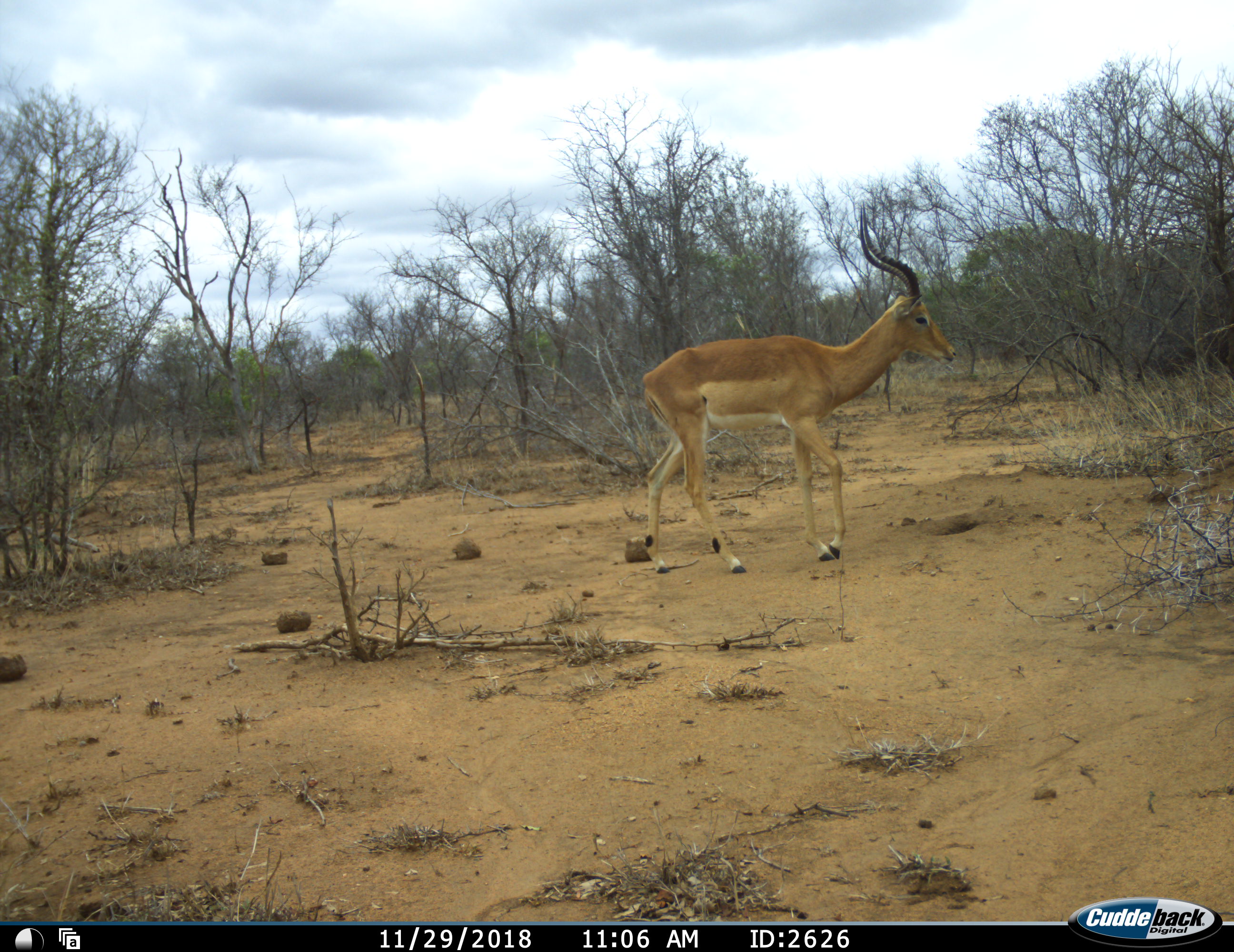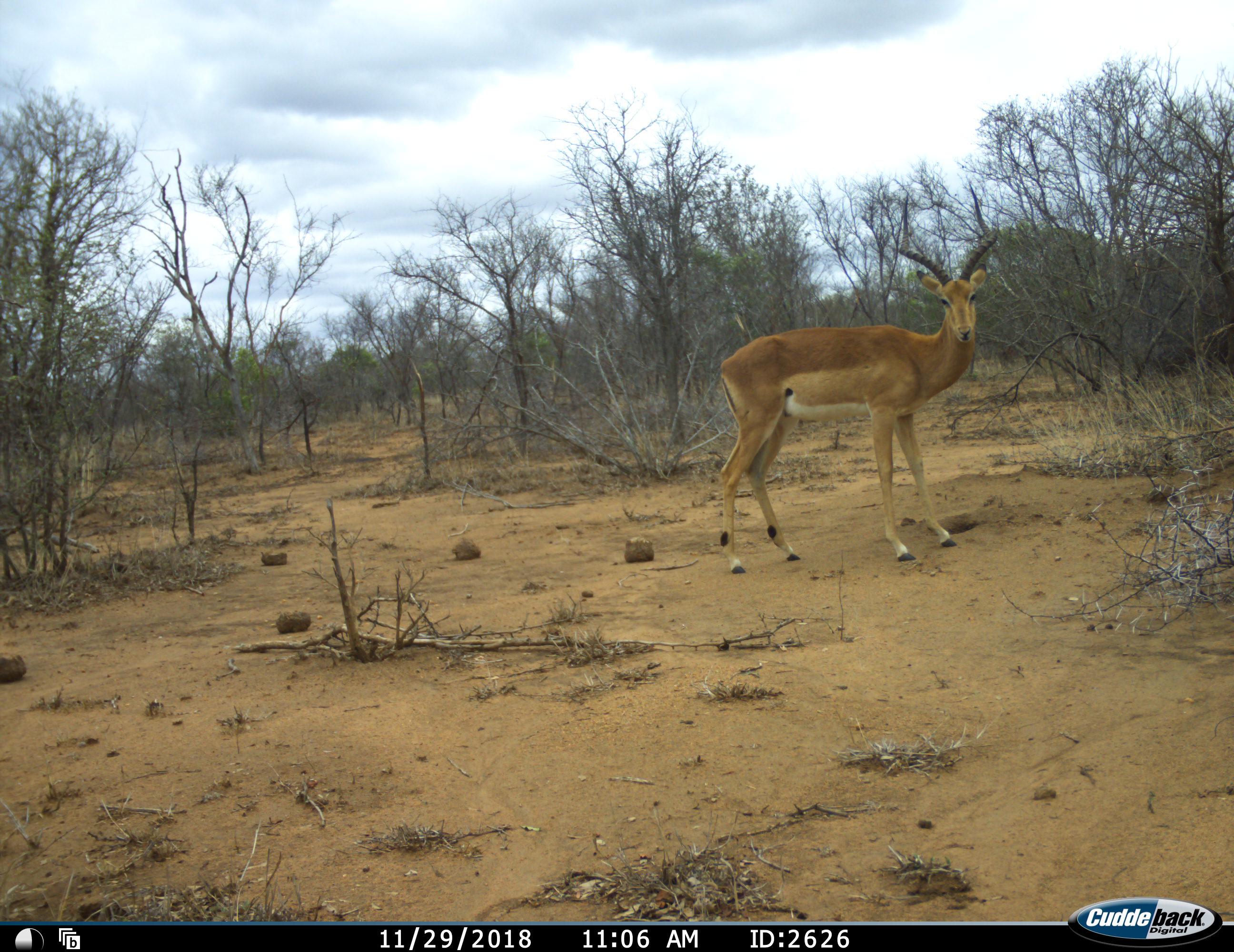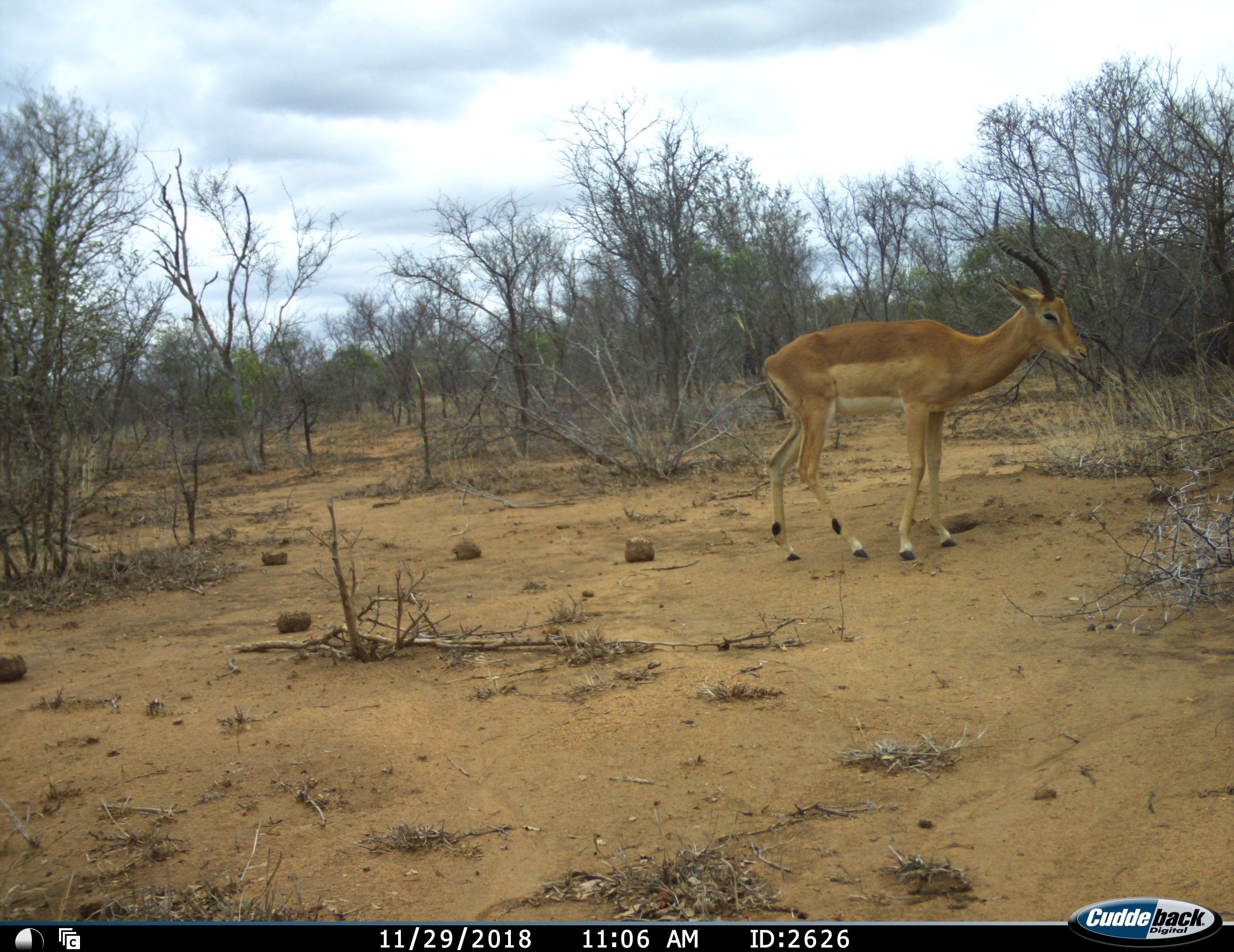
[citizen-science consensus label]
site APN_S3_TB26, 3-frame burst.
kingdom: Animalia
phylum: Chordata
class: Mammalia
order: Artiodactyla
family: Bovidae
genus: Aepyceros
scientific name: Aepyceros melampus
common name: impala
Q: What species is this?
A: Impala (Aepyceros melampus).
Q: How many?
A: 1.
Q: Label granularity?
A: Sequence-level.